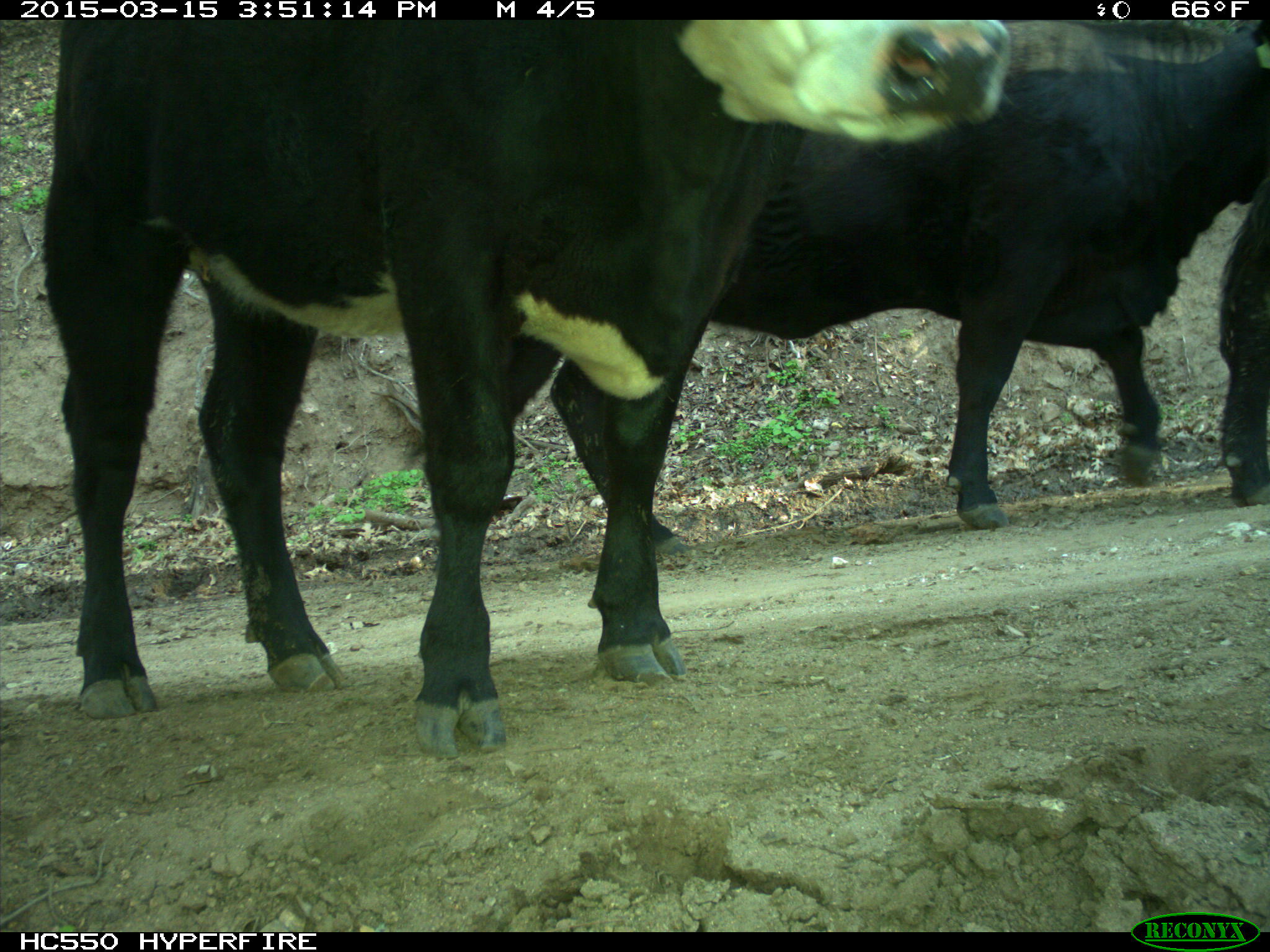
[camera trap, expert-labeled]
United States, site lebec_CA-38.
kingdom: Animalia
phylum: Chordata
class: Mammalia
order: Artiodactyla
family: Bovidae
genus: Bos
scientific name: Bos taurus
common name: domestic cow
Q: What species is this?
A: Bos taurus (domestic cow).